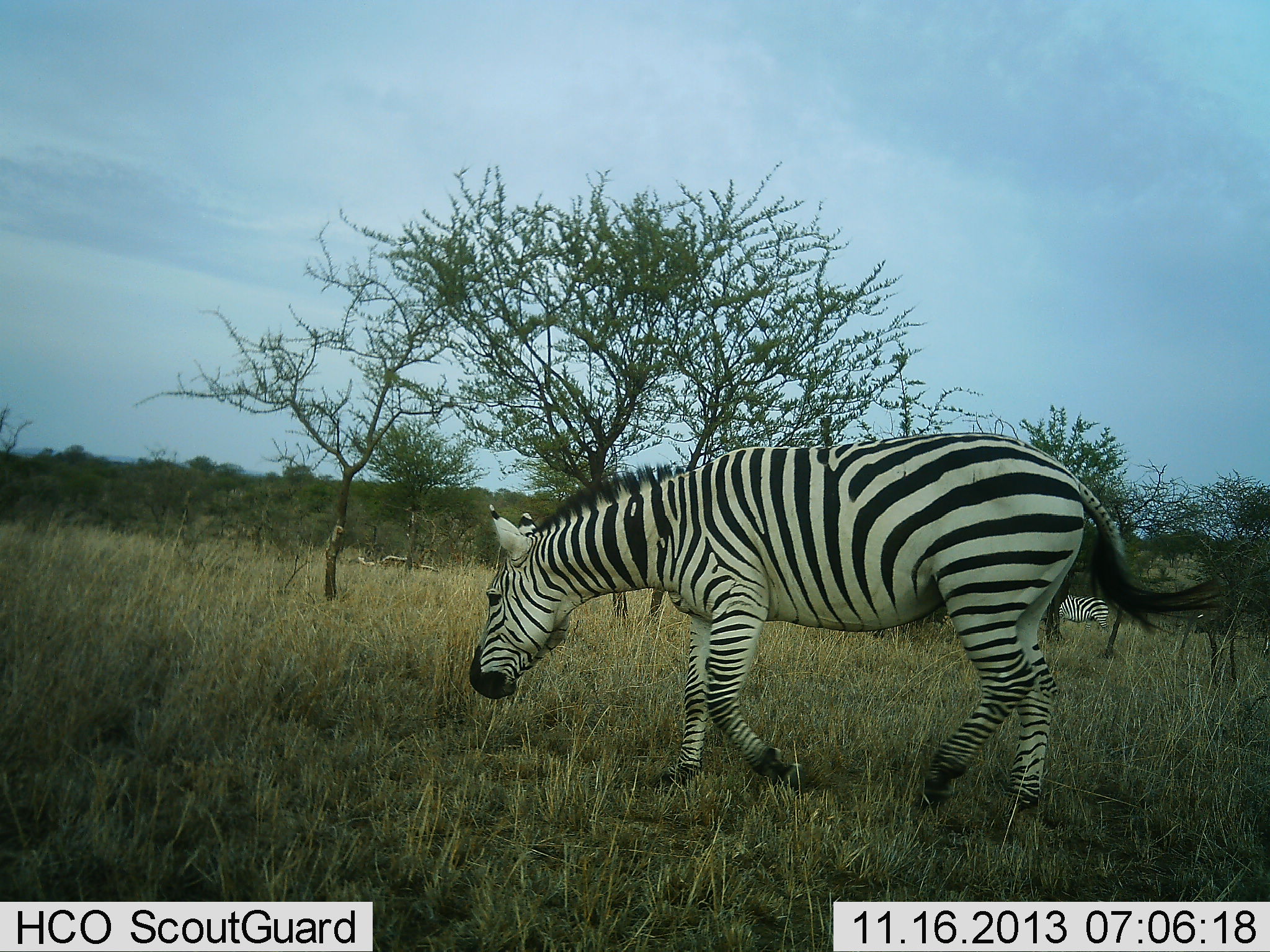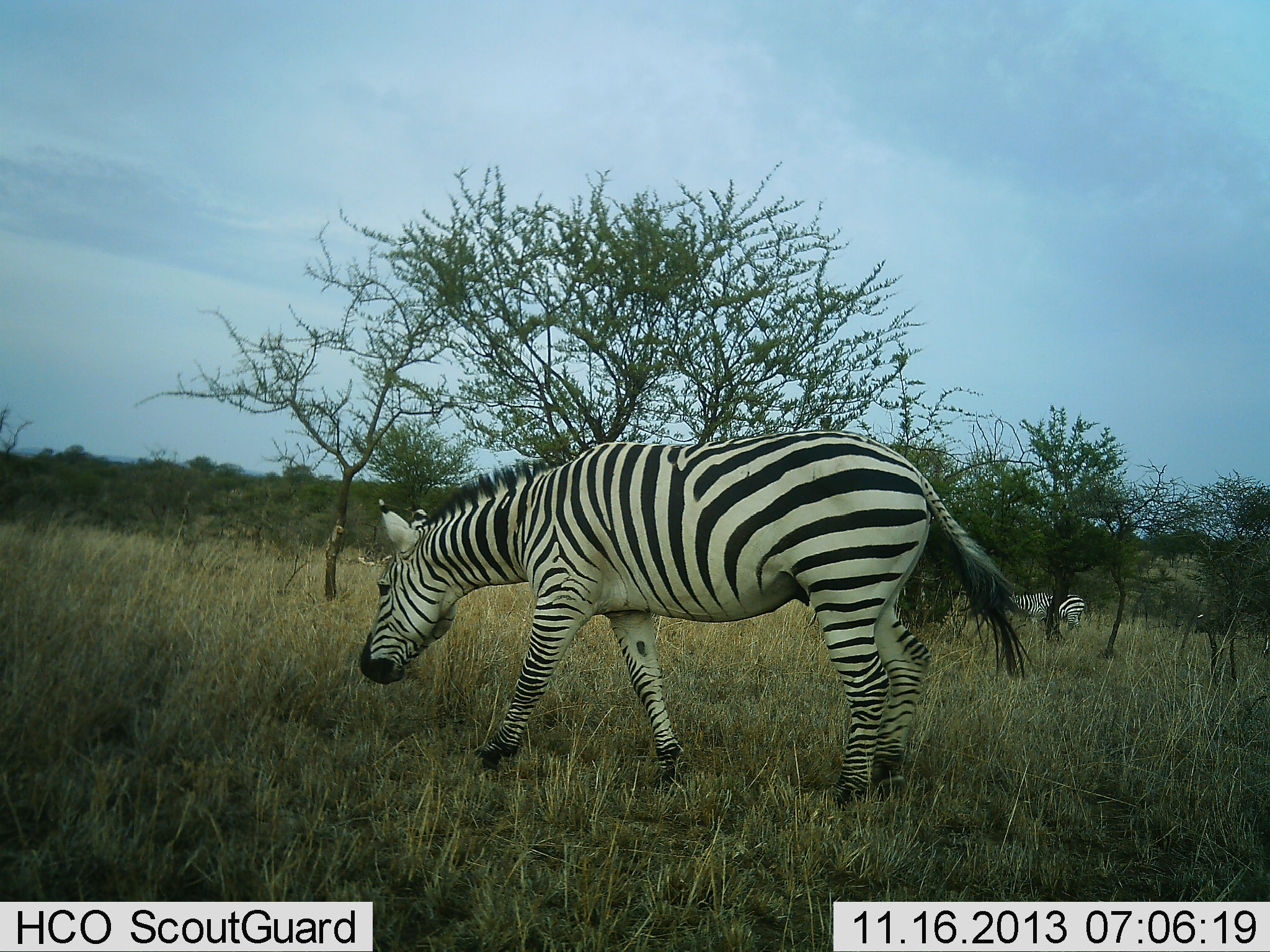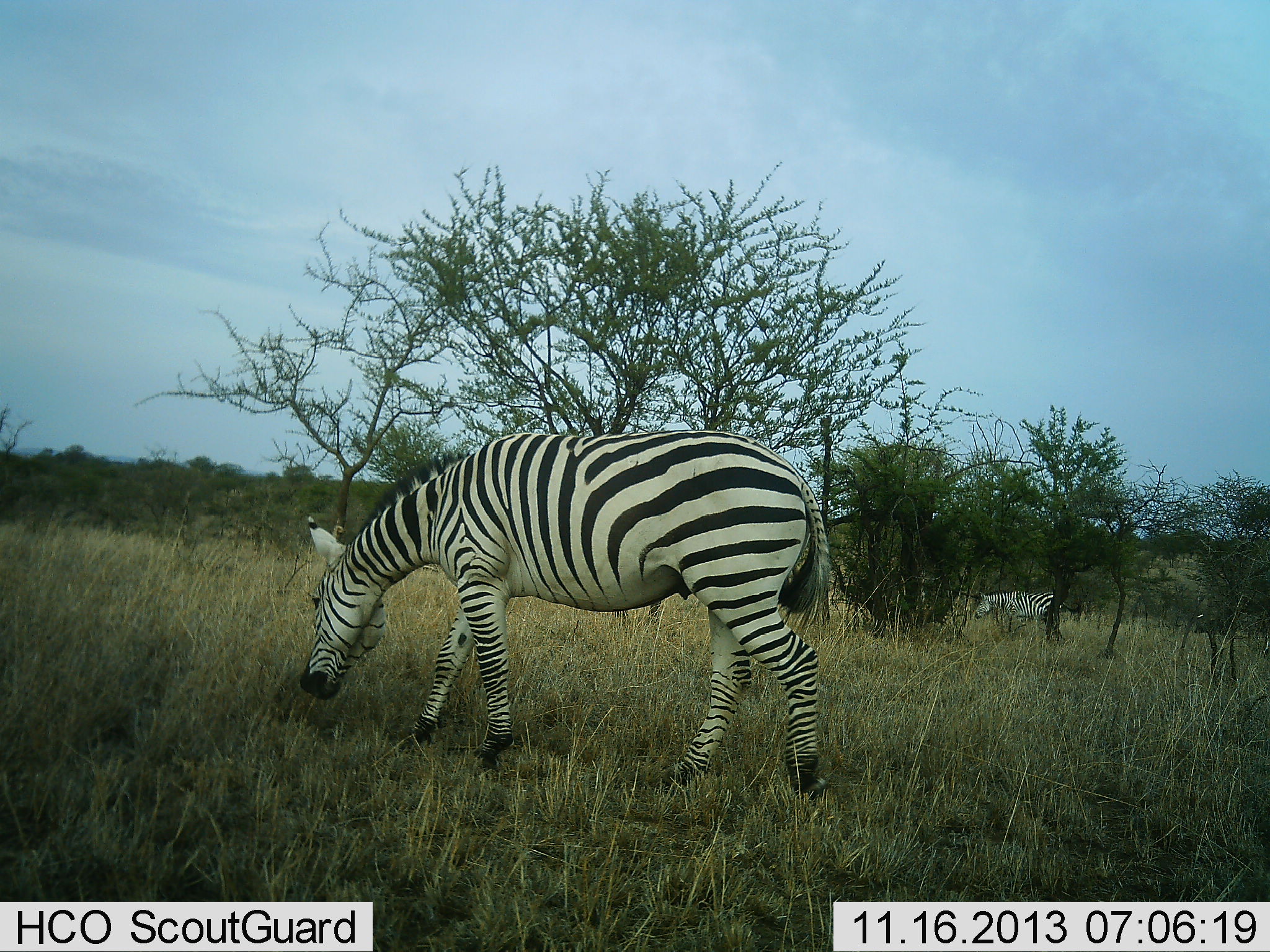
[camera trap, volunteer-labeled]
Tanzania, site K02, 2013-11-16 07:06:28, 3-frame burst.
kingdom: Animalia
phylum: Chordata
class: Mammalia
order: Perissodactyla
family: Equidae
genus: Equus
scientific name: Equus quagga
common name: plains zebra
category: zebra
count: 2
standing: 20%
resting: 0%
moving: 70%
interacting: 0%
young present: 0%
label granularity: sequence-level